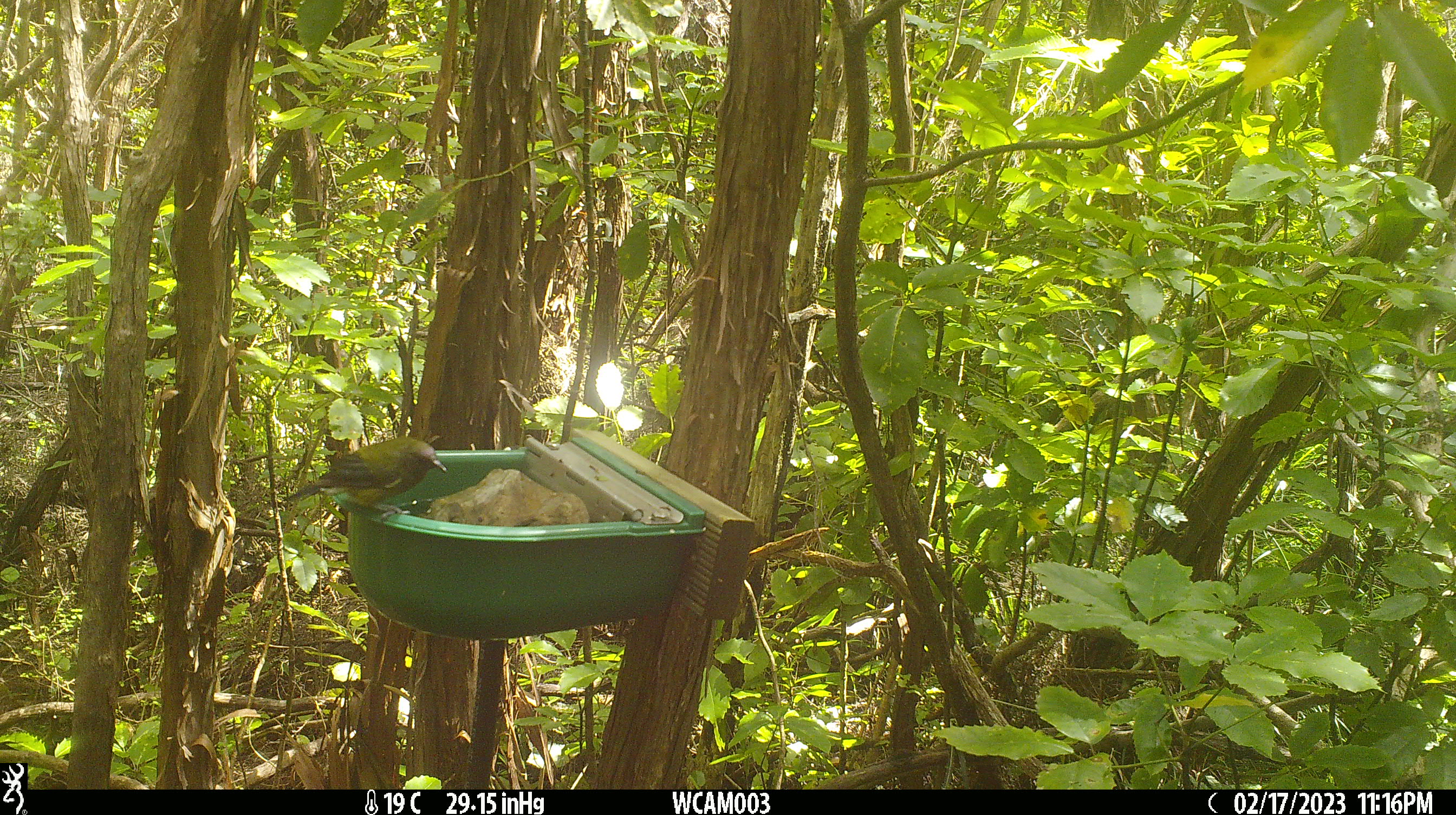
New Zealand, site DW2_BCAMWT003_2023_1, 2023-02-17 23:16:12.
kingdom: Animalia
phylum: Chordata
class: Aves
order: Passeriformes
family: Meliphagidae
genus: Anthornis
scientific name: Anthornis melanura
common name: new zealand bellbird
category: bellbird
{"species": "bellbird (new zealand bellbird) (Anthornis melanura)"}